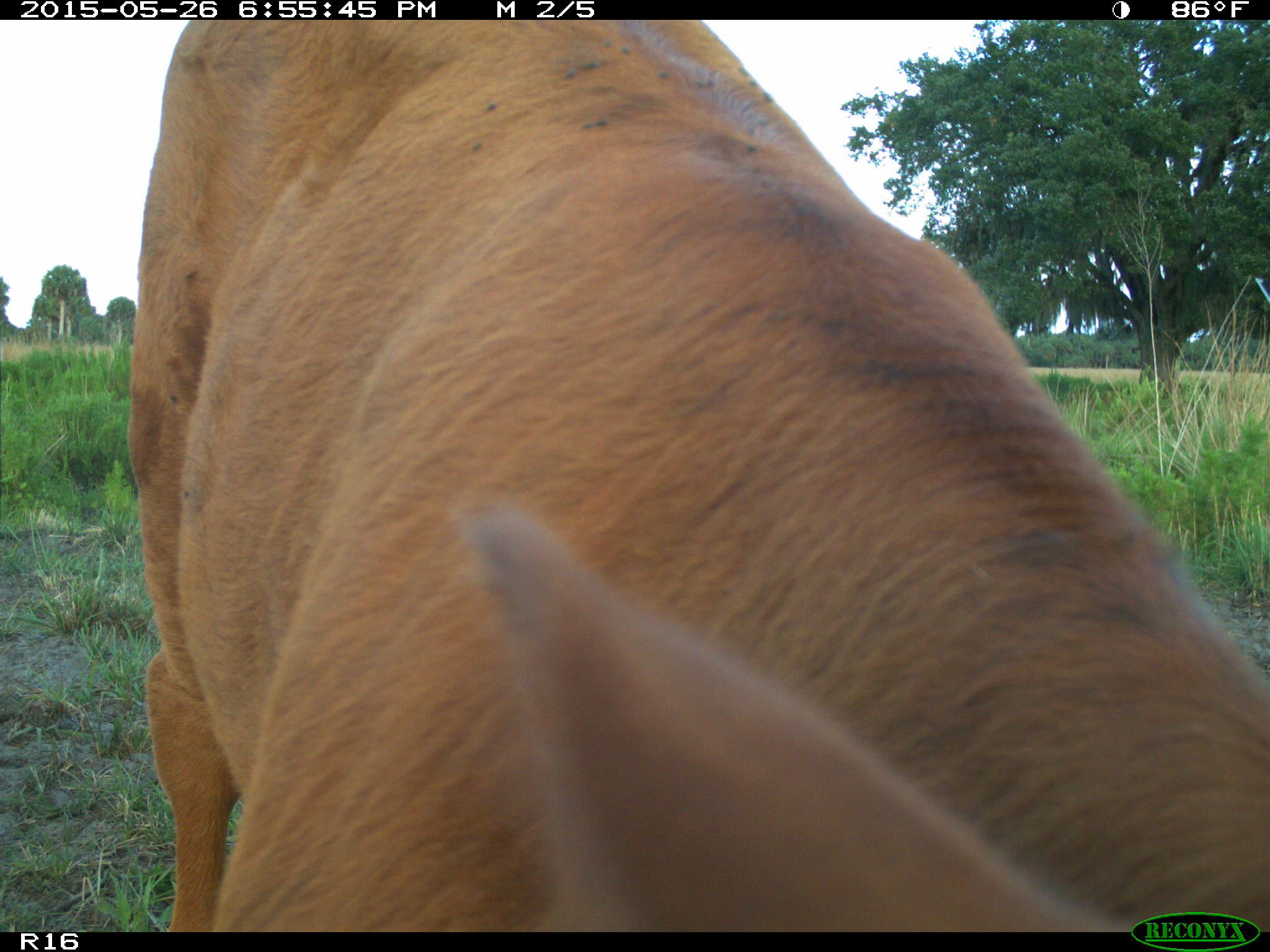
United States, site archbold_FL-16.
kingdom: Animalia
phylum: Chordata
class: Mammalia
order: Artiodactyla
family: Bovidae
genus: Bos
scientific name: Bos taurus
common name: domestic cow